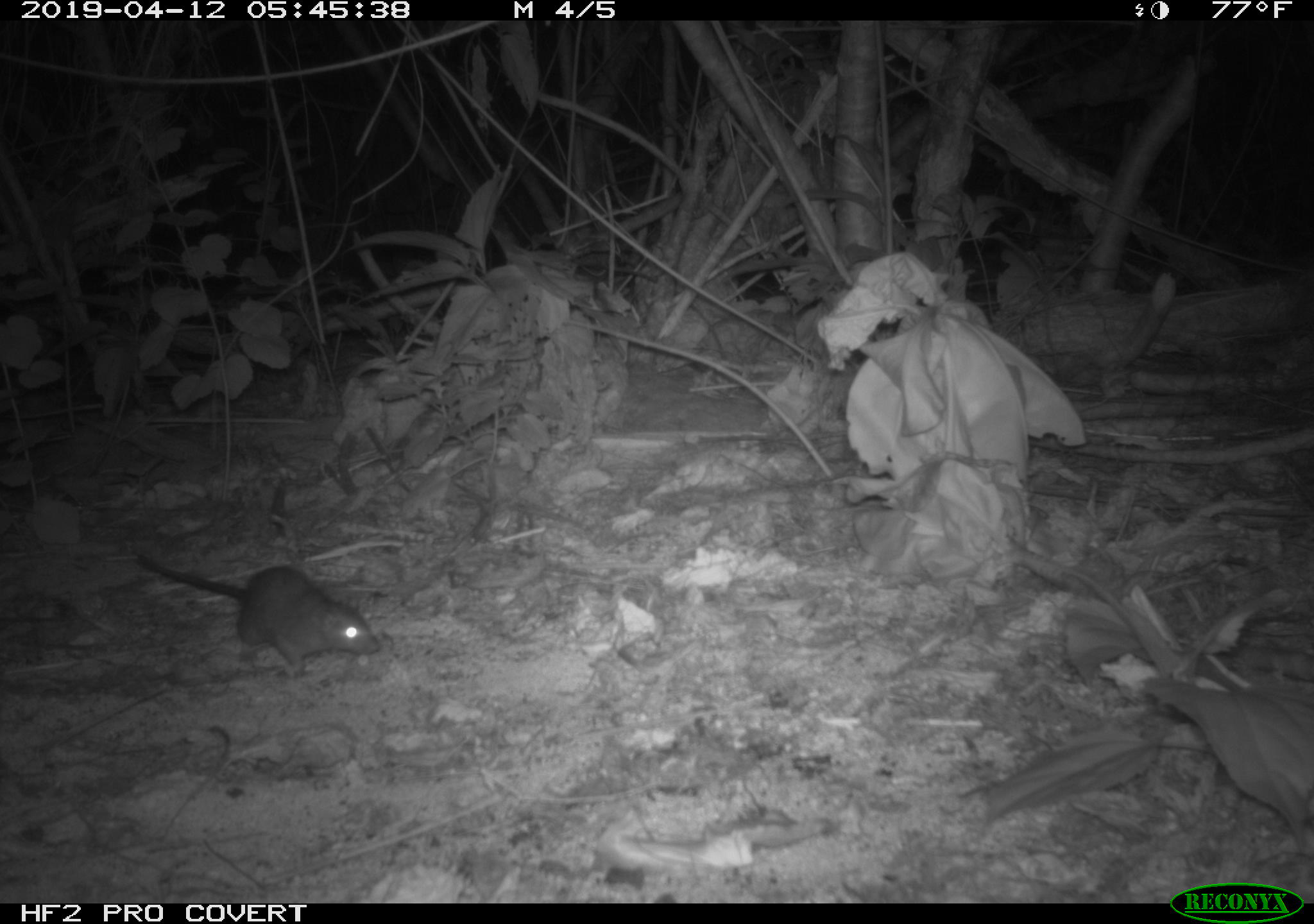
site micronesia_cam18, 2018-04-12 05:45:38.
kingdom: Animalia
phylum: Chordata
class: Mammalia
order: Rodentia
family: Muridae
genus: Rattus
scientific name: Rattus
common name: rat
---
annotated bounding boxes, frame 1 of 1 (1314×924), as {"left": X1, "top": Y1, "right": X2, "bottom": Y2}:
rat: {"left": 130, "top": 543, "right": 377, "bottom": 682}